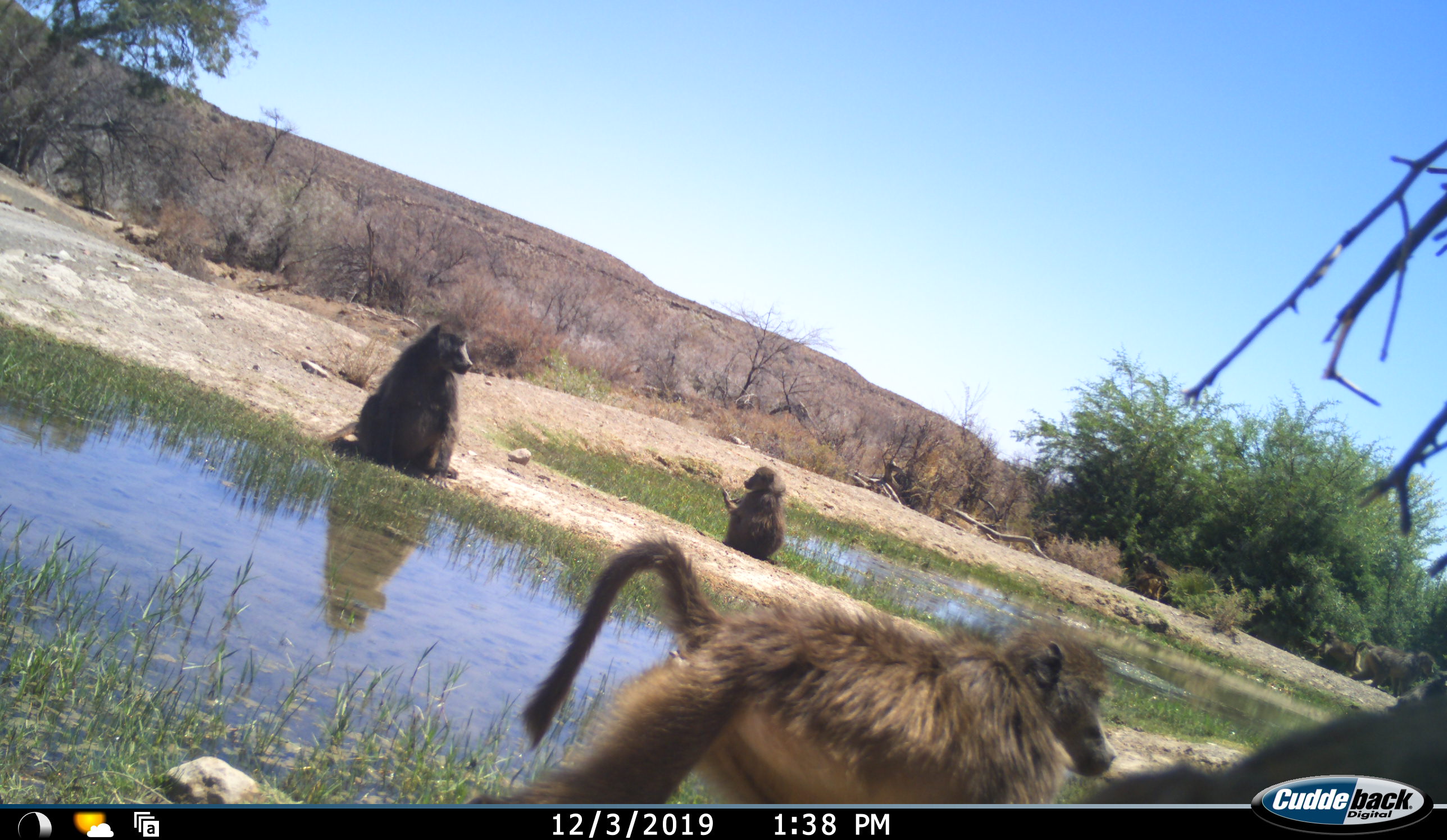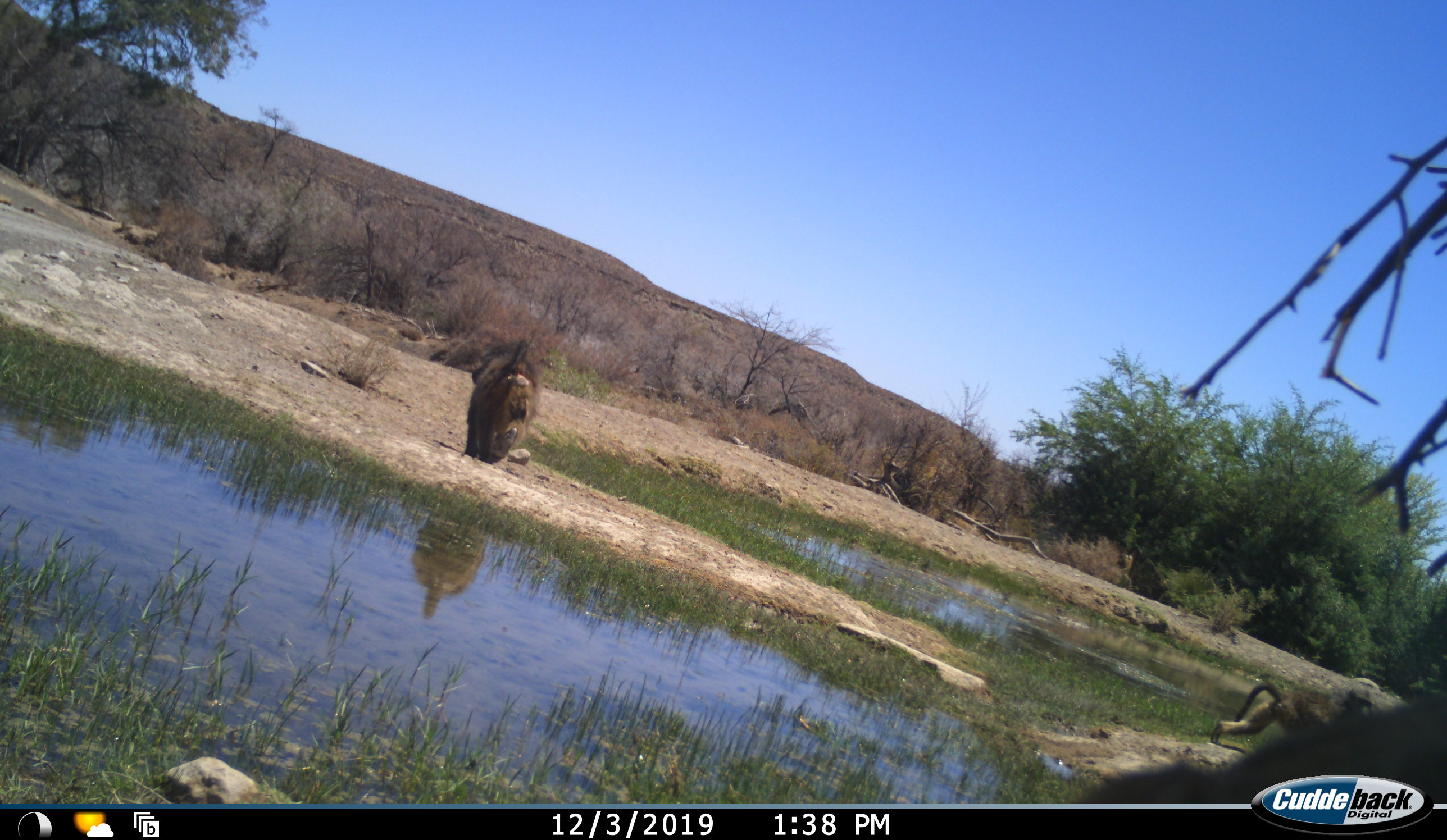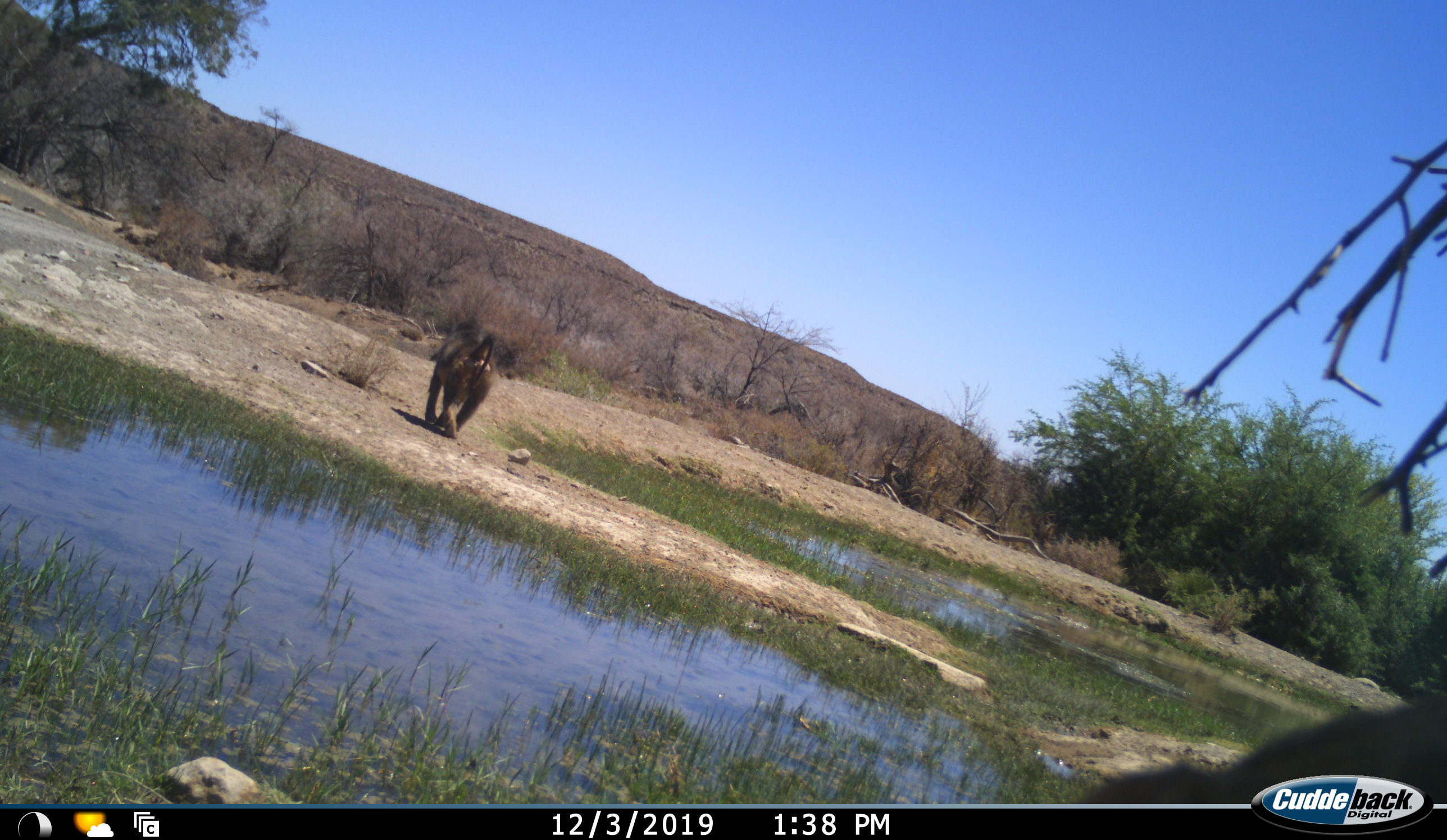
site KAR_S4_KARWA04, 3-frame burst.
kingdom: Animalia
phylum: Chordata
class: Mammalia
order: Primates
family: Cercopithecidae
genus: Papio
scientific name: Papio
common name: baboon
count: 6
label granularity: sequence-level